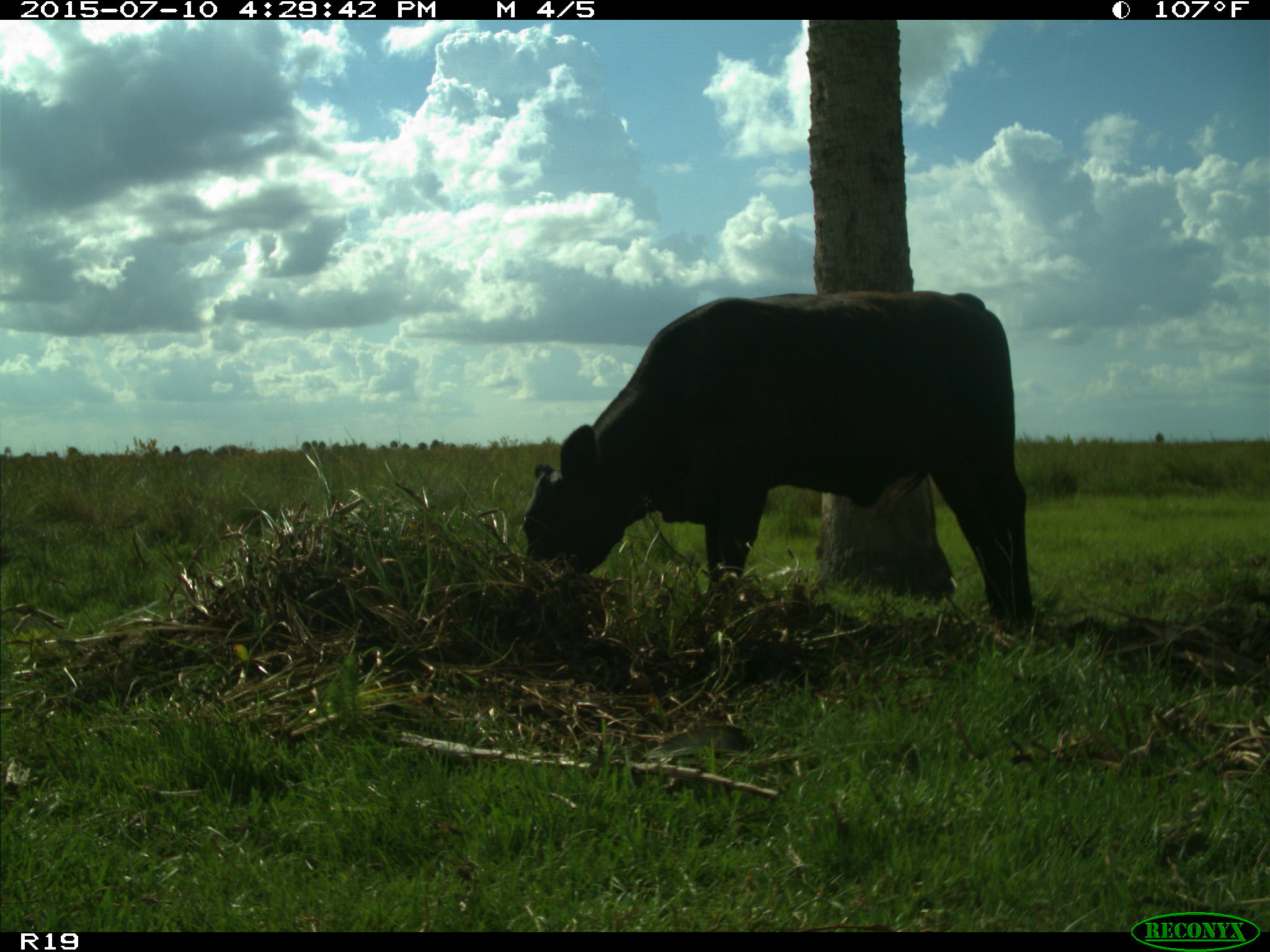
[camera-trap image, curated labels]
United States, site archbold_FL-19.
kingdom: Animalia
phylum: Chordata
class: Mammalia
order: Artiodactyla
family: Bovidae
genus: Bos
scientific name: Bos taurus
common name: domestic cow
Bos taurus (domestic cow).